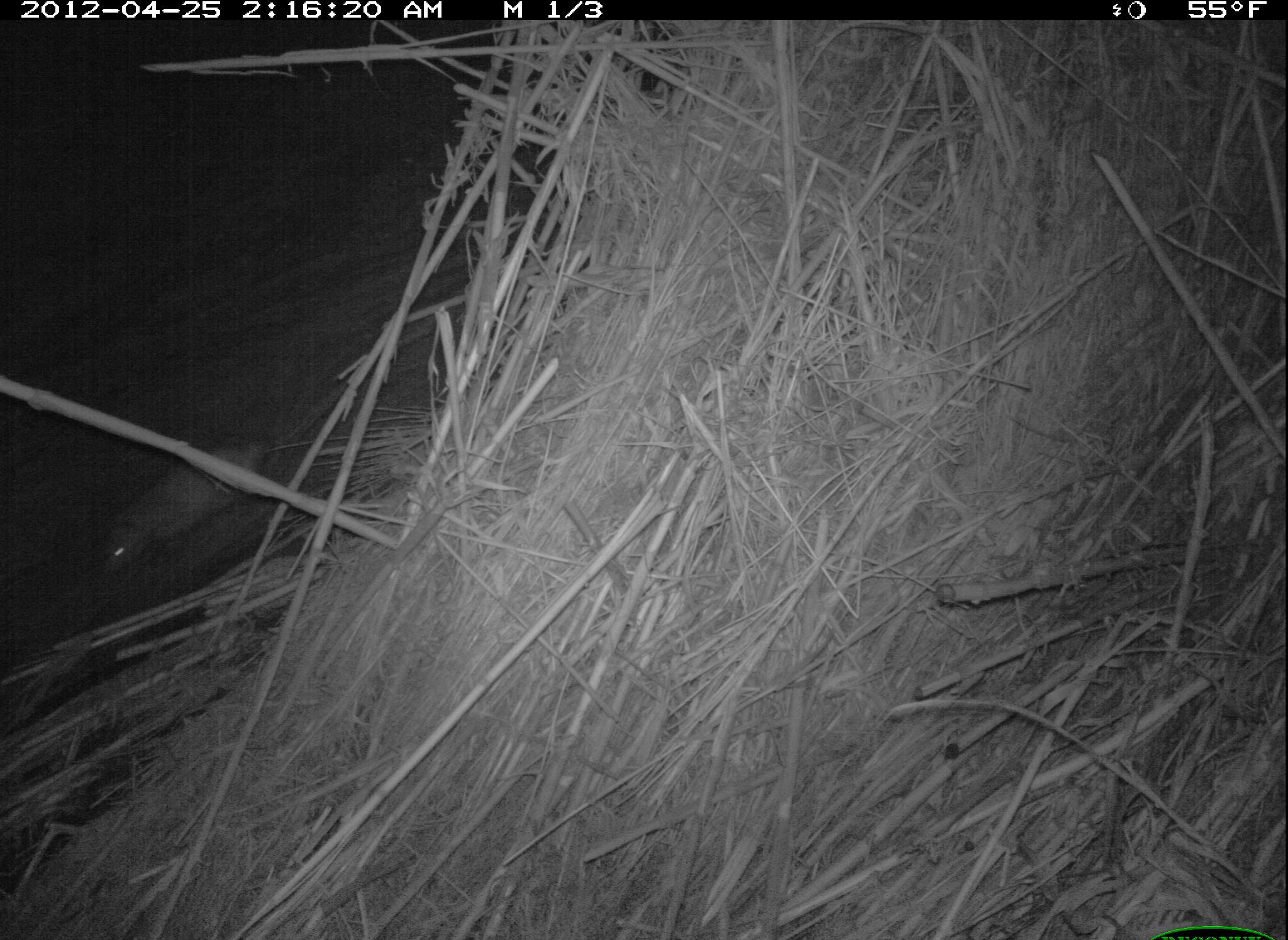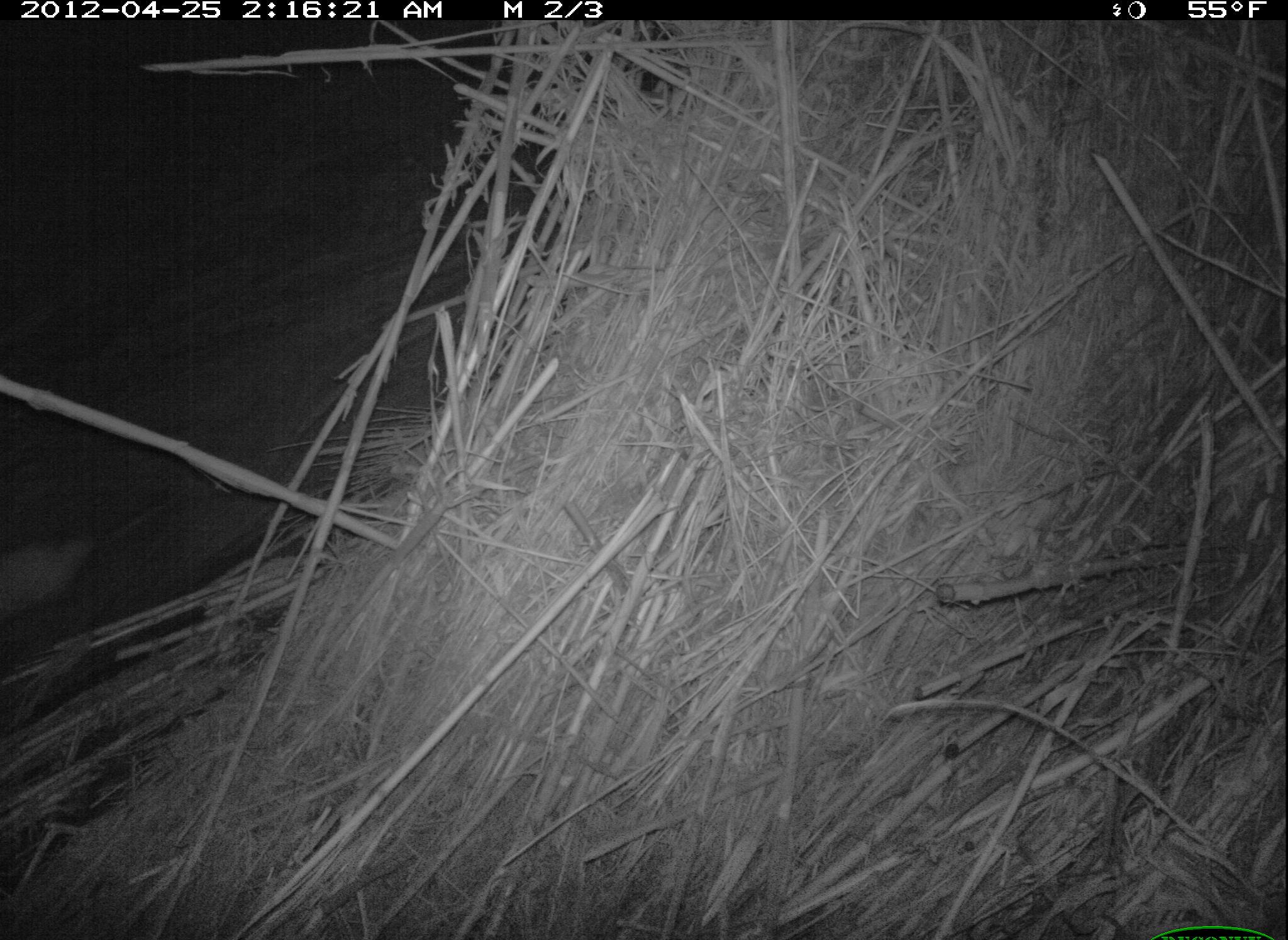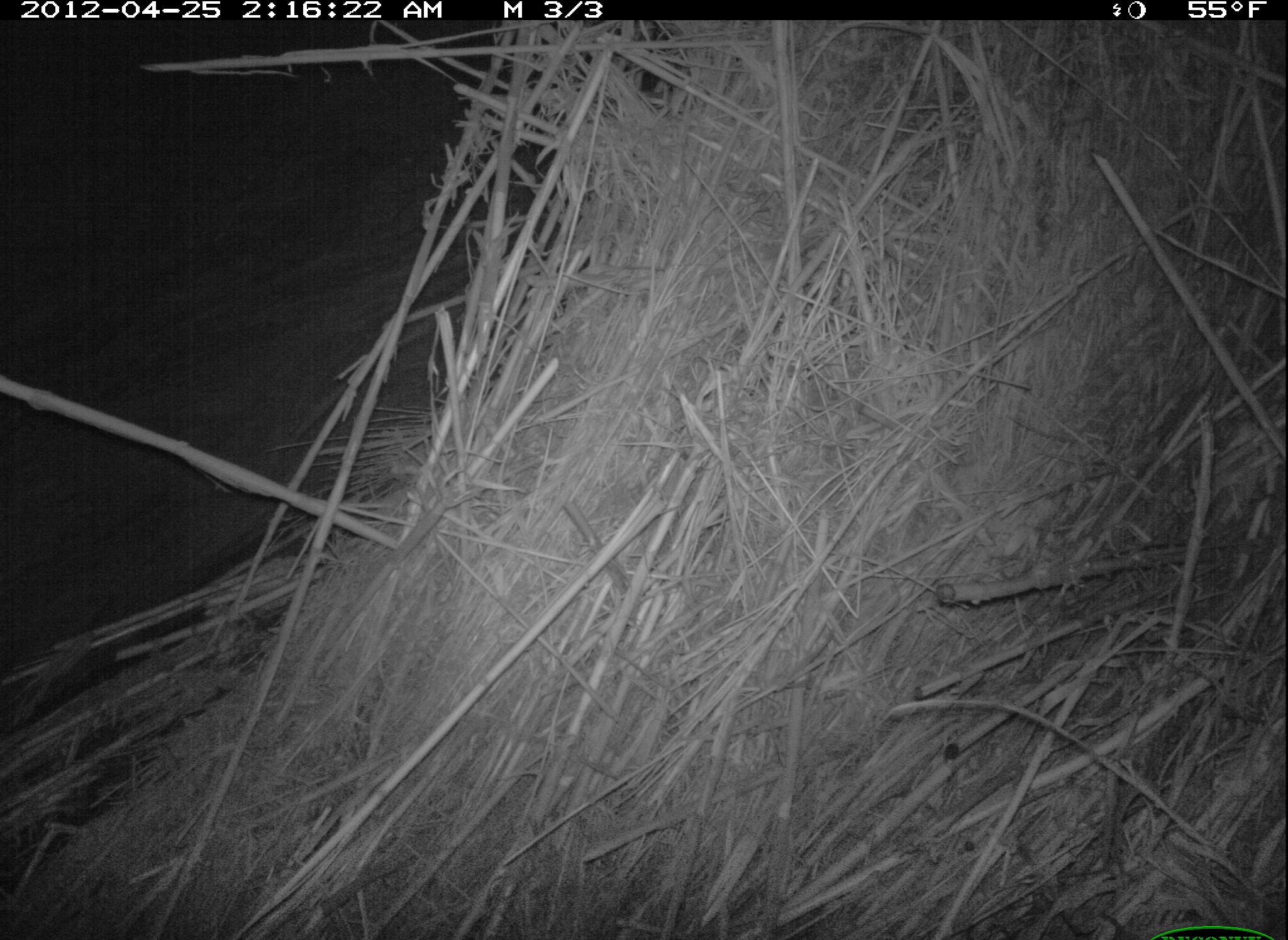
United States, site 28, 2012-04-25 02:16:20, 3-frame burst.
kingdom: Animalia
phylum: Chordata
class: Mammalia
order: Didelphimorphia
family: Didelphidae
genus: Didelphis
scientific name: Didelphis virginiana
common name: virginia opossum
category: opossum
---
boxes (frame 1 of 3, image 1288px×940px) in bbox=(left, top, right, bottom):
opossum: bbox=(82, 427, 288, 578)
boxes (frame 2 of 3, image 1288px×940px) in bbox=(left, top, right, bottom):
opossum: bbox=(2, 457, 219, 627)